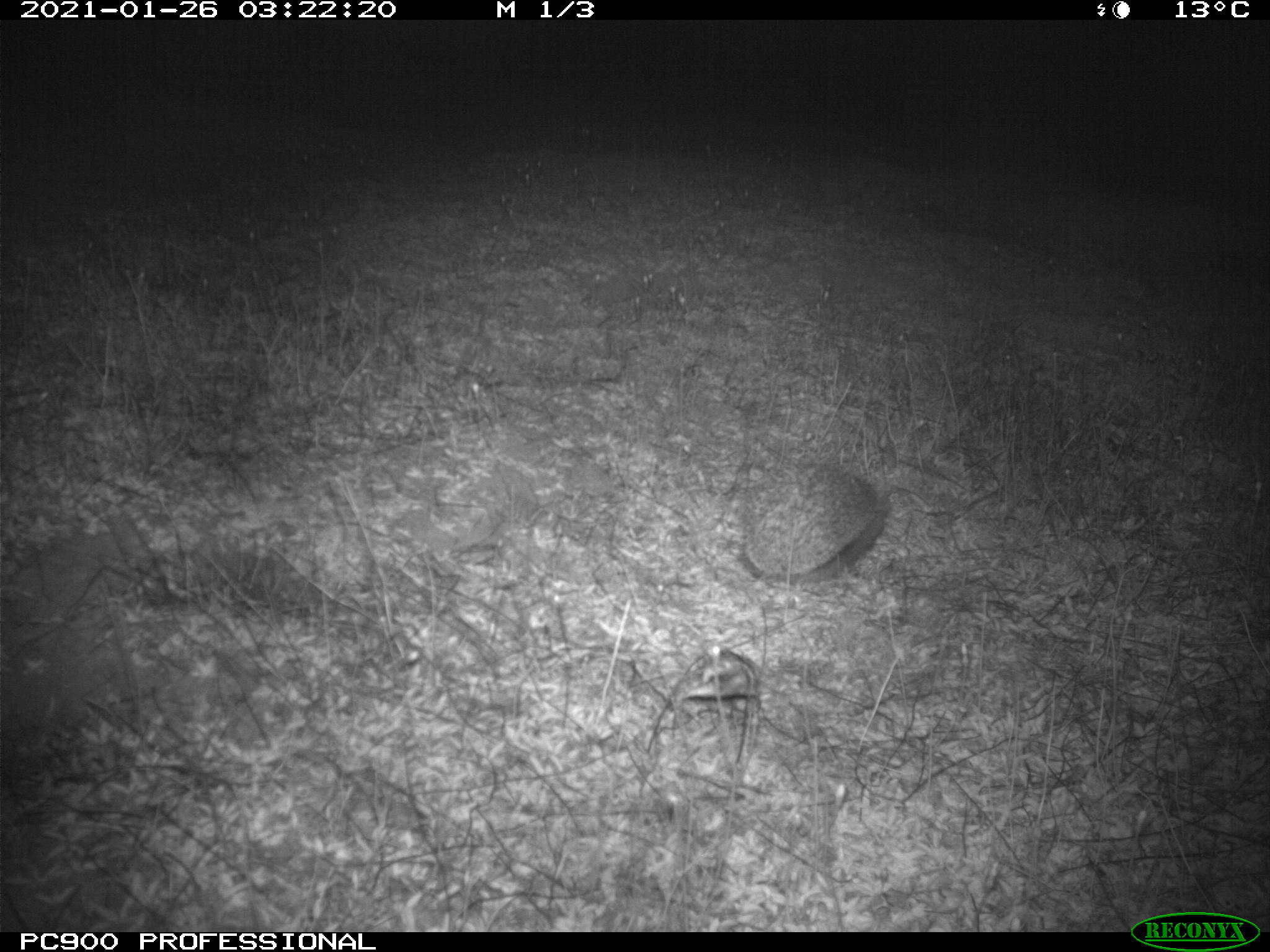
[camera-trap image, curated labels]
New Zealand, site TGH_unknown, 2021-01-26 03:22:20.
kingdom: Animalia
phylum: Chordata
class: Mammalia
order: Eulipotyphla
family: Erinaceidae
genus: Erinaceus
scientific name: Erinaceus europaeus europaeus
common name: european hedgehog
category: hedgehog